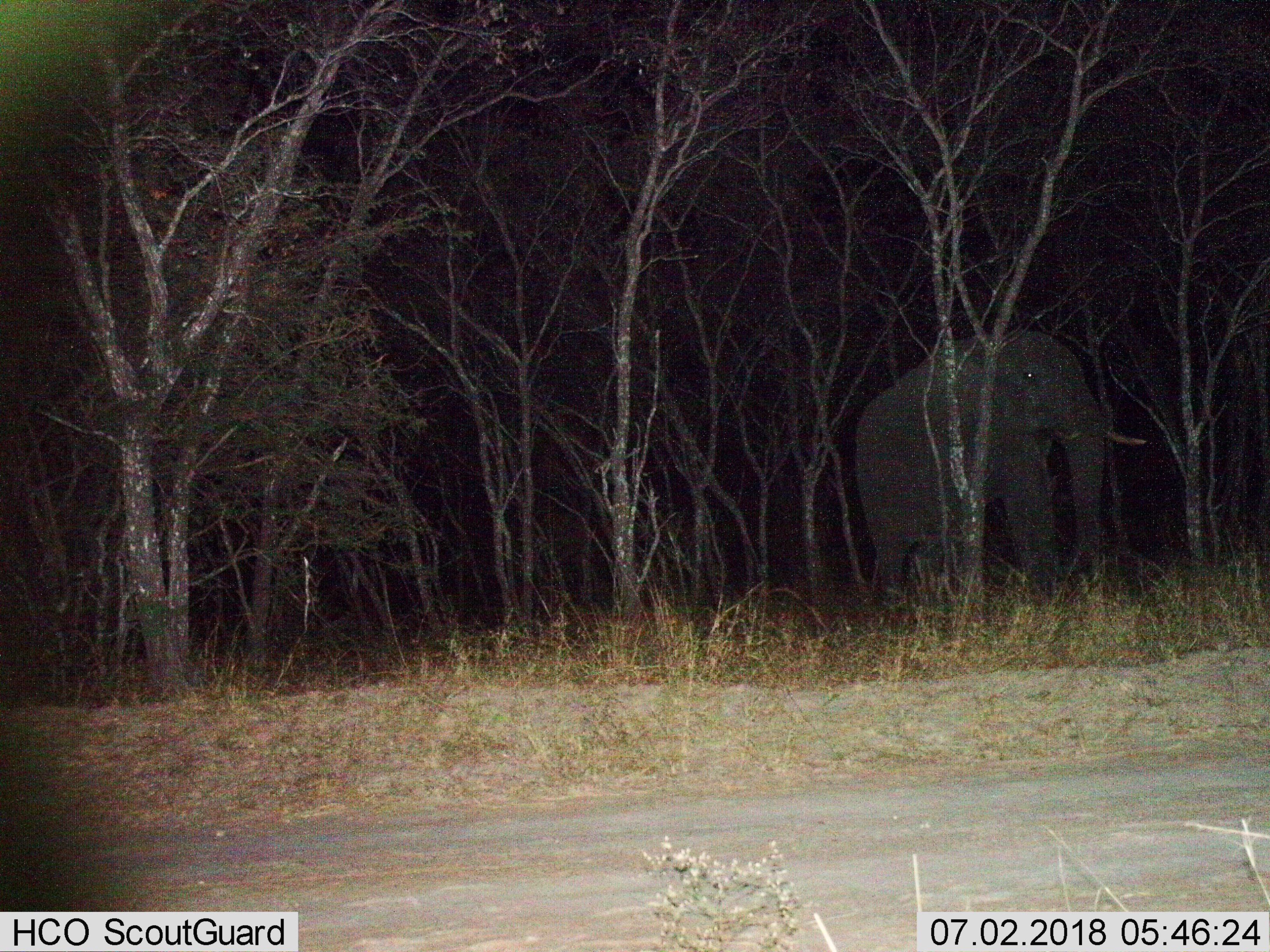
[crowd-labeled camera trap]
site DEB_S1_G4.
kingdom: Animalia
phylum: Chordata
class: Mammalia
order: Proboscidea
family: Elephantidae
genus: Loxodonta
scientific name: Loxodonta africana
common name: african bush elephant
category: elephant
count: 1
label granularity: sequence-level